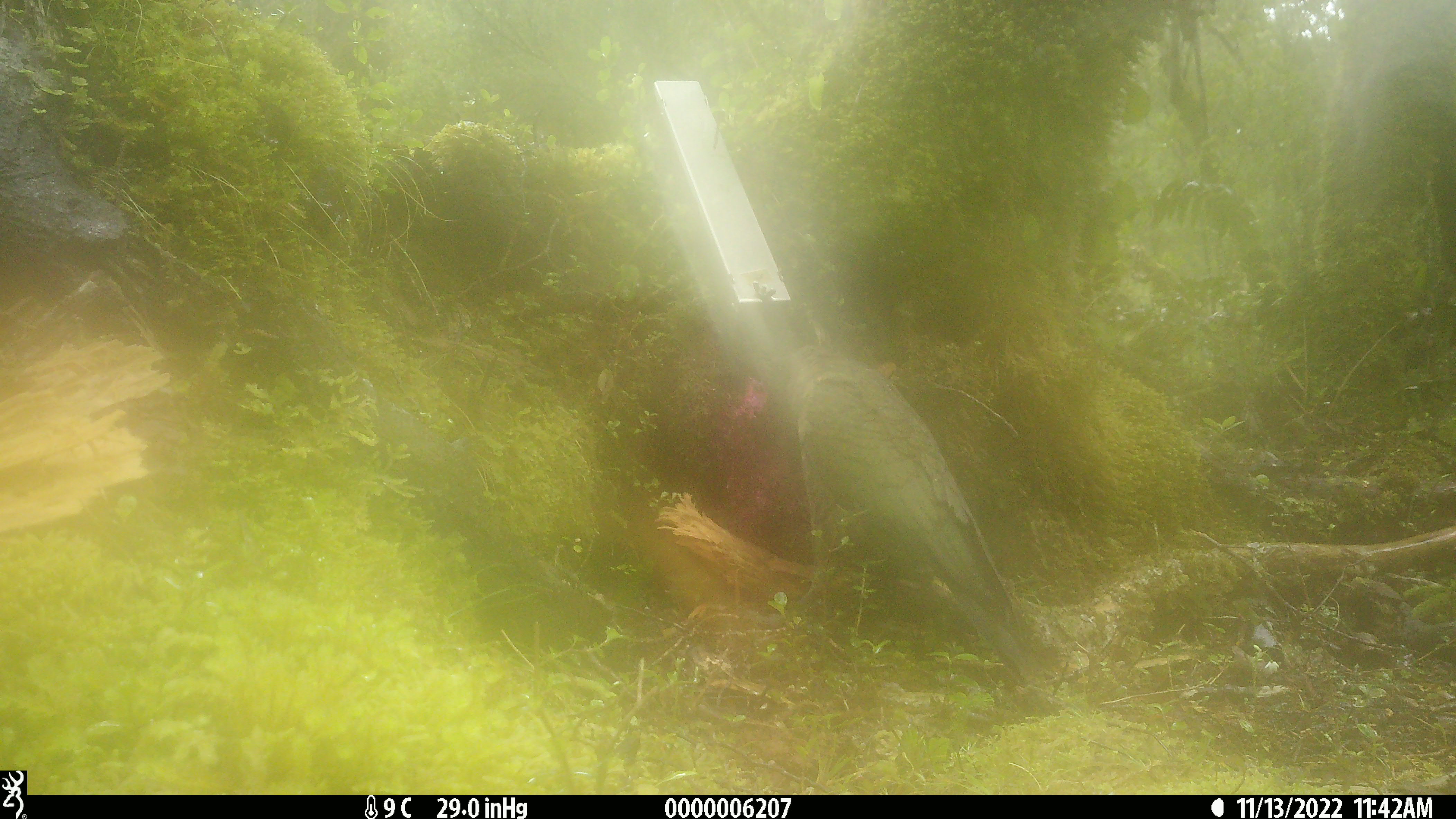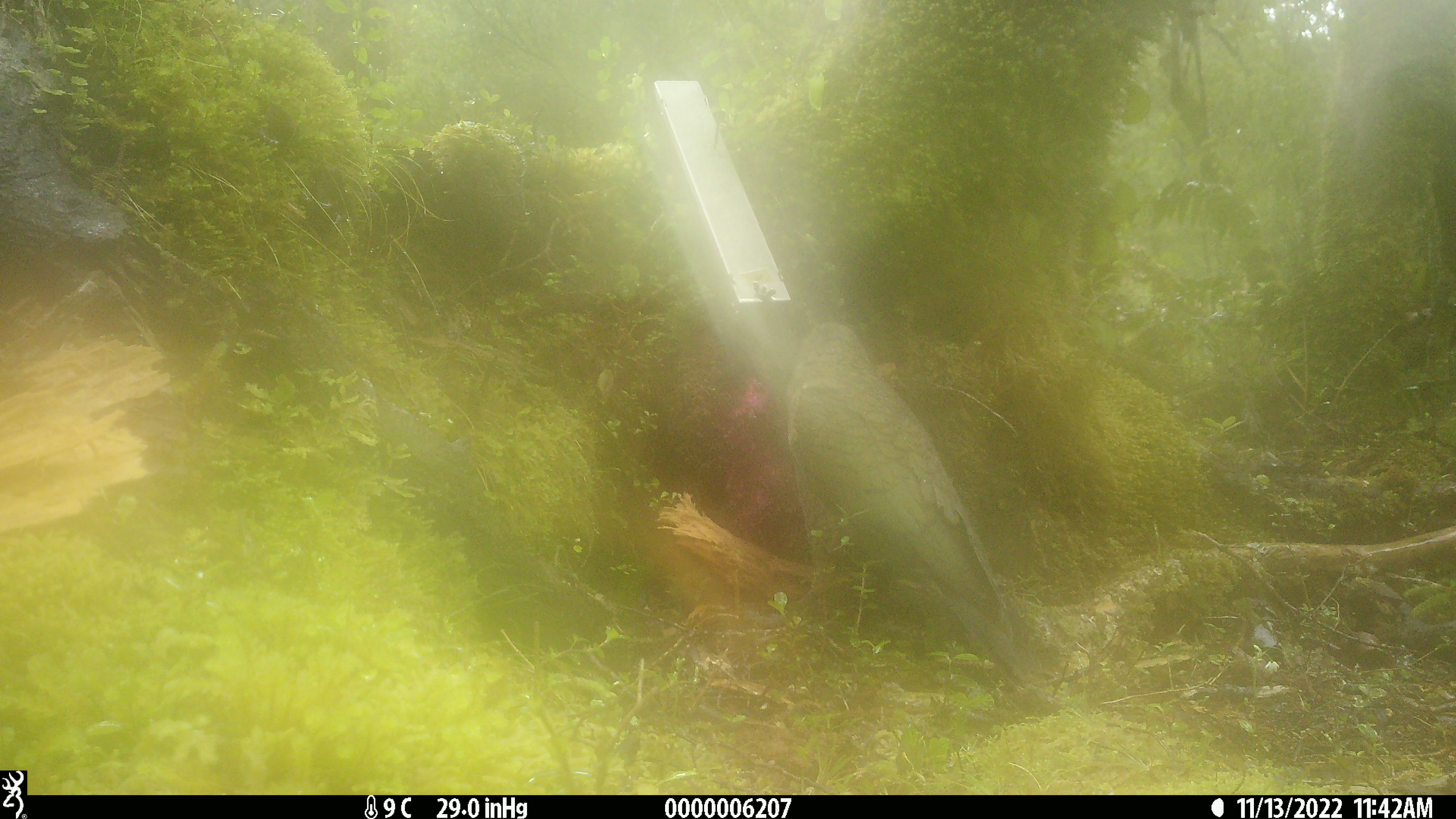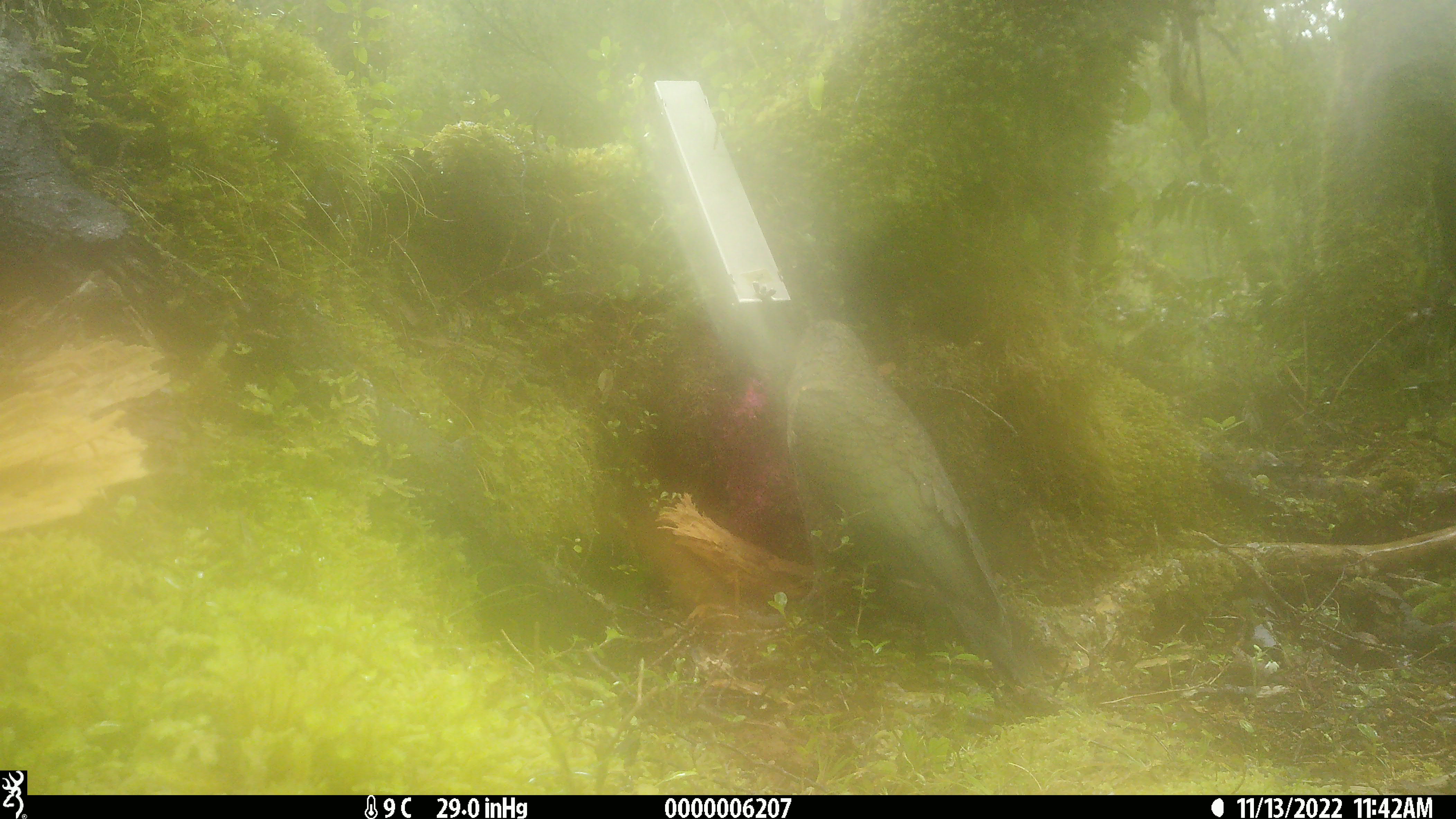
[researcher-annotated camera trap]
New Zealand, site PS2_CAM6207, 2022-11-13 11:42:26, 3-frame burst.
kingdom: Animalia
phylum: Chordata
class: Aves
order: Psittaciformes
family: Strigopidae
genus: Nestor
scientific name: Nestor notabilis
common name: kea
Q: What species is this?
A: Kea (Nestor notabilis).